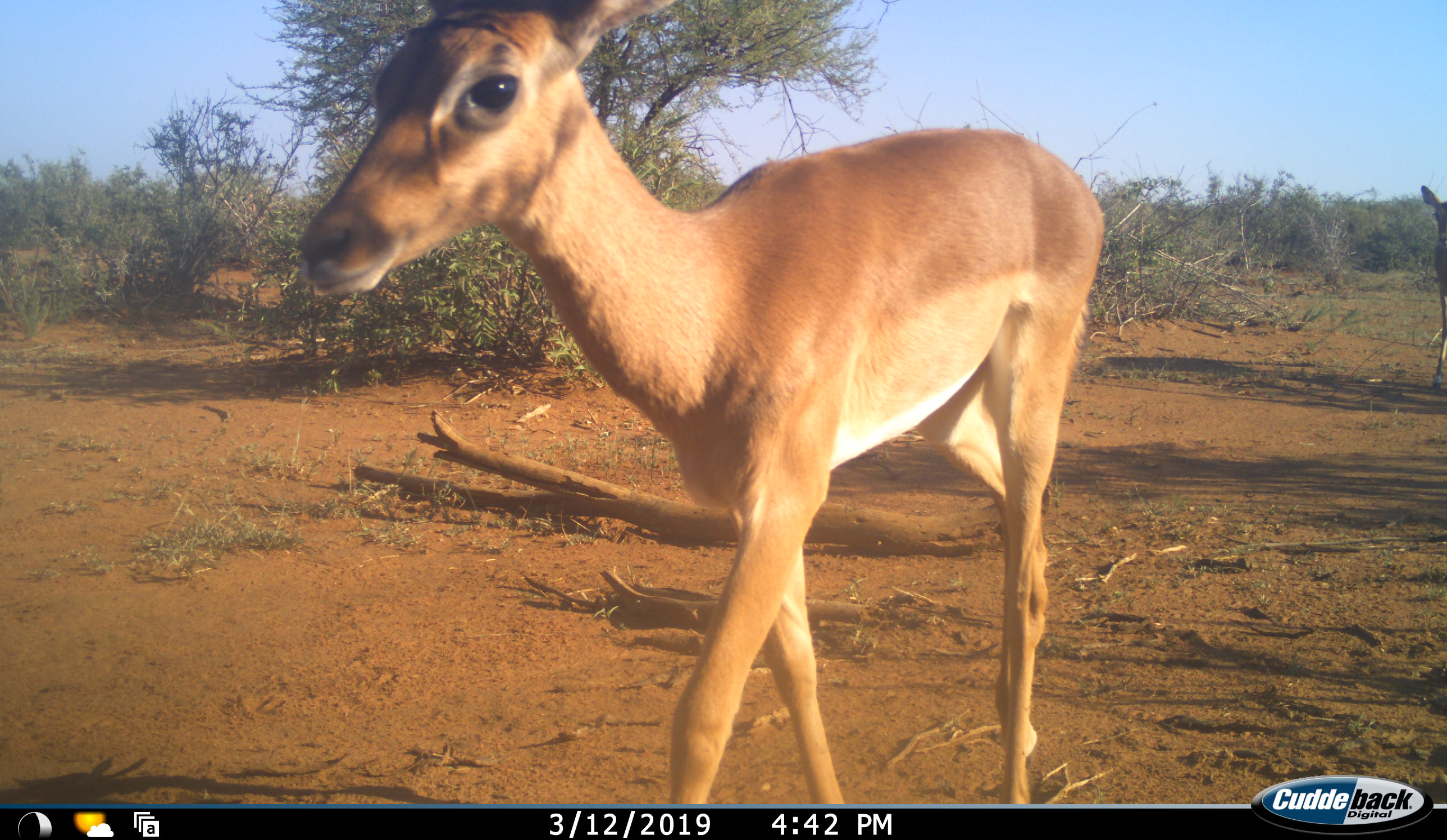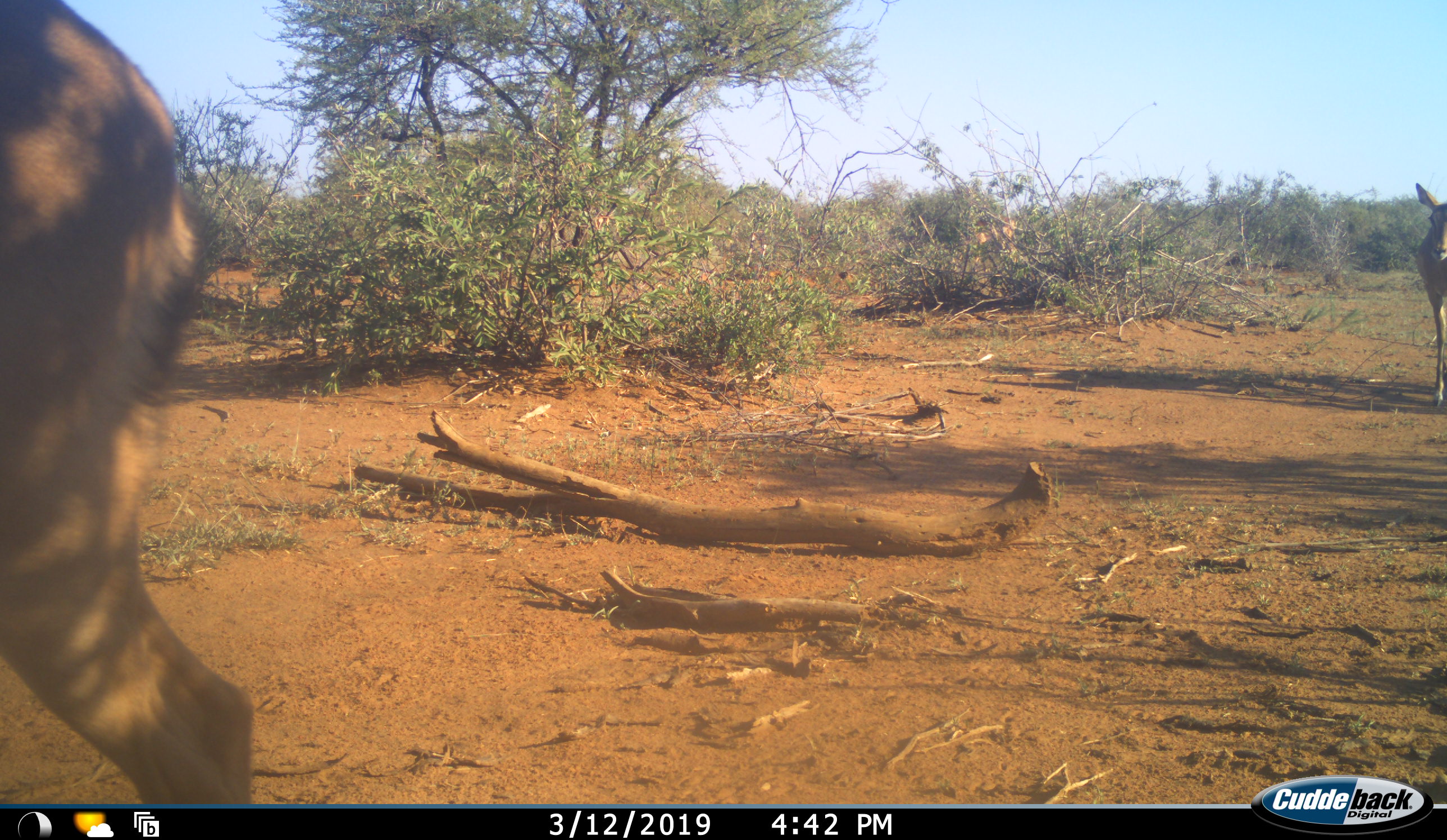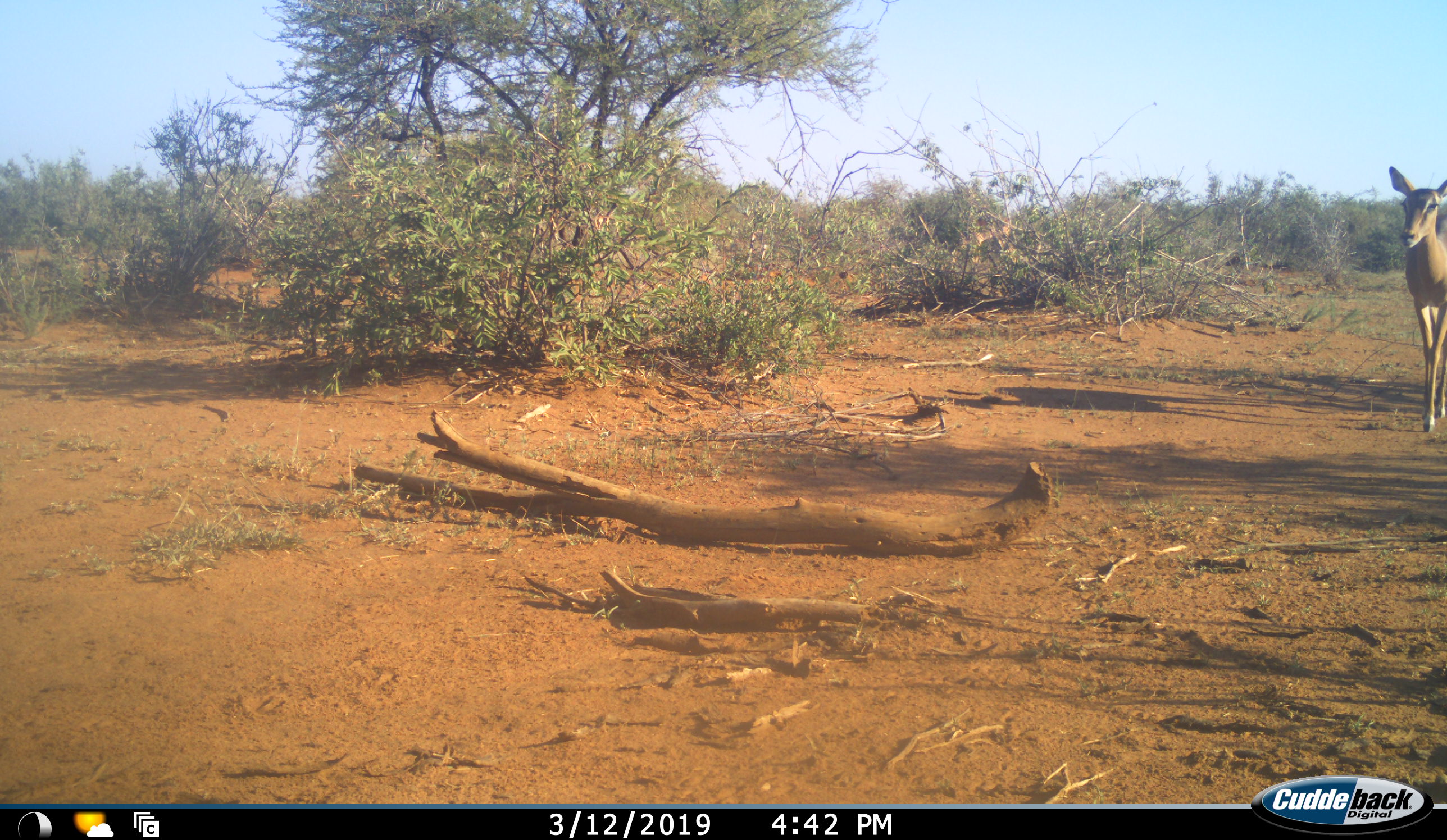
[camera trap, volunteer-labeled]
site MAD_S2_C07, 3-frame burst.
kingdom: Animalia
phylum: Chordata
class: Mammalia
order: Artiodactyla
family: Bovidae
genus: Aepyceros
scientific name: Aepyceros melampus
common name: impala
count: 2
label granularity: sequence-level